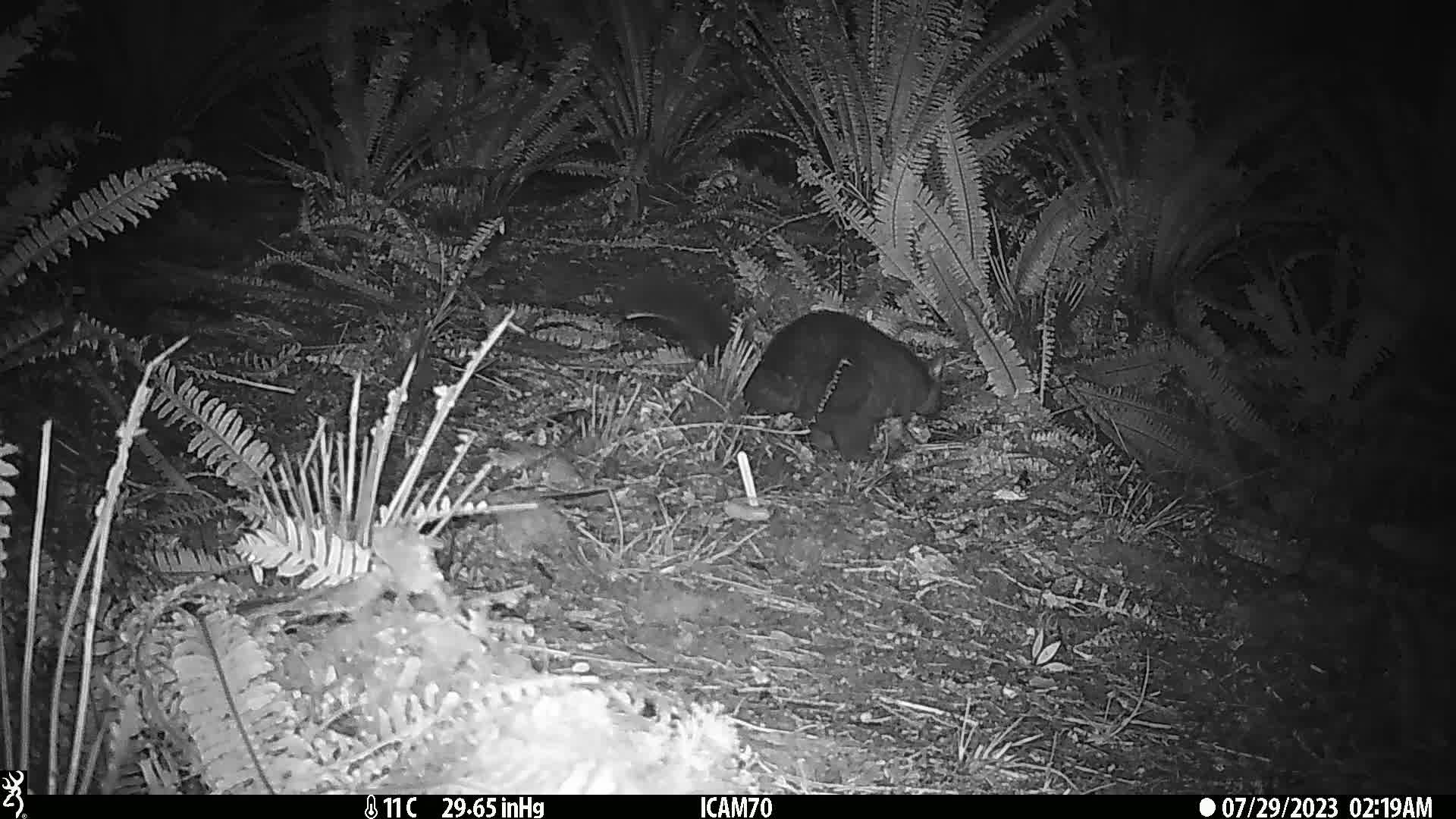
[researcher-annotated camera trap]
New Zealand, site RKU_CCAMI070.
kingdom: Animalia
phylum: Chordata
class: Mammalia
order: Diprotodontia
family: Phalangeridae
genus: Trichosurus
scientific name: Trichosurus vulpecula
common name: common brushtail possum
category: possum